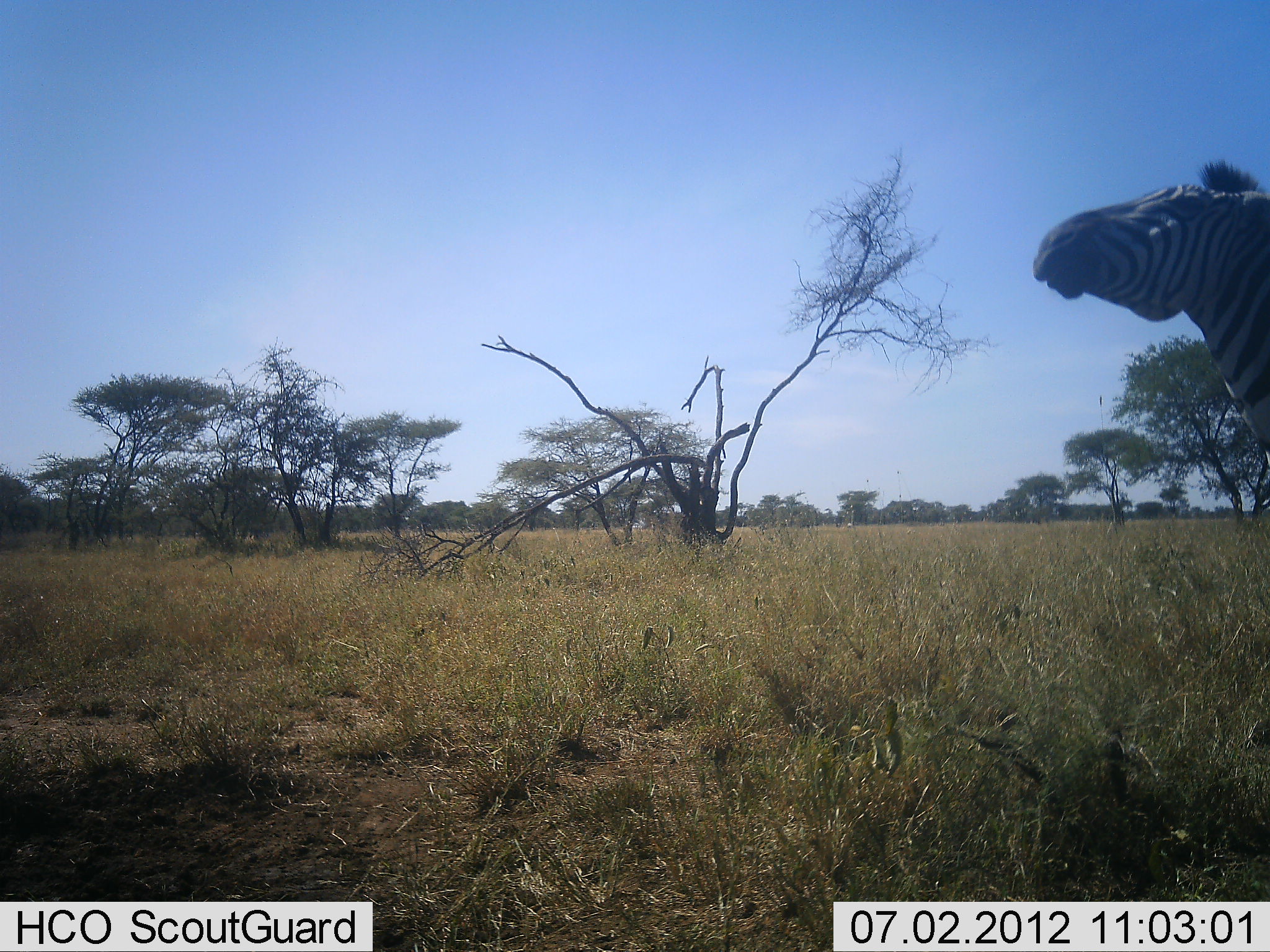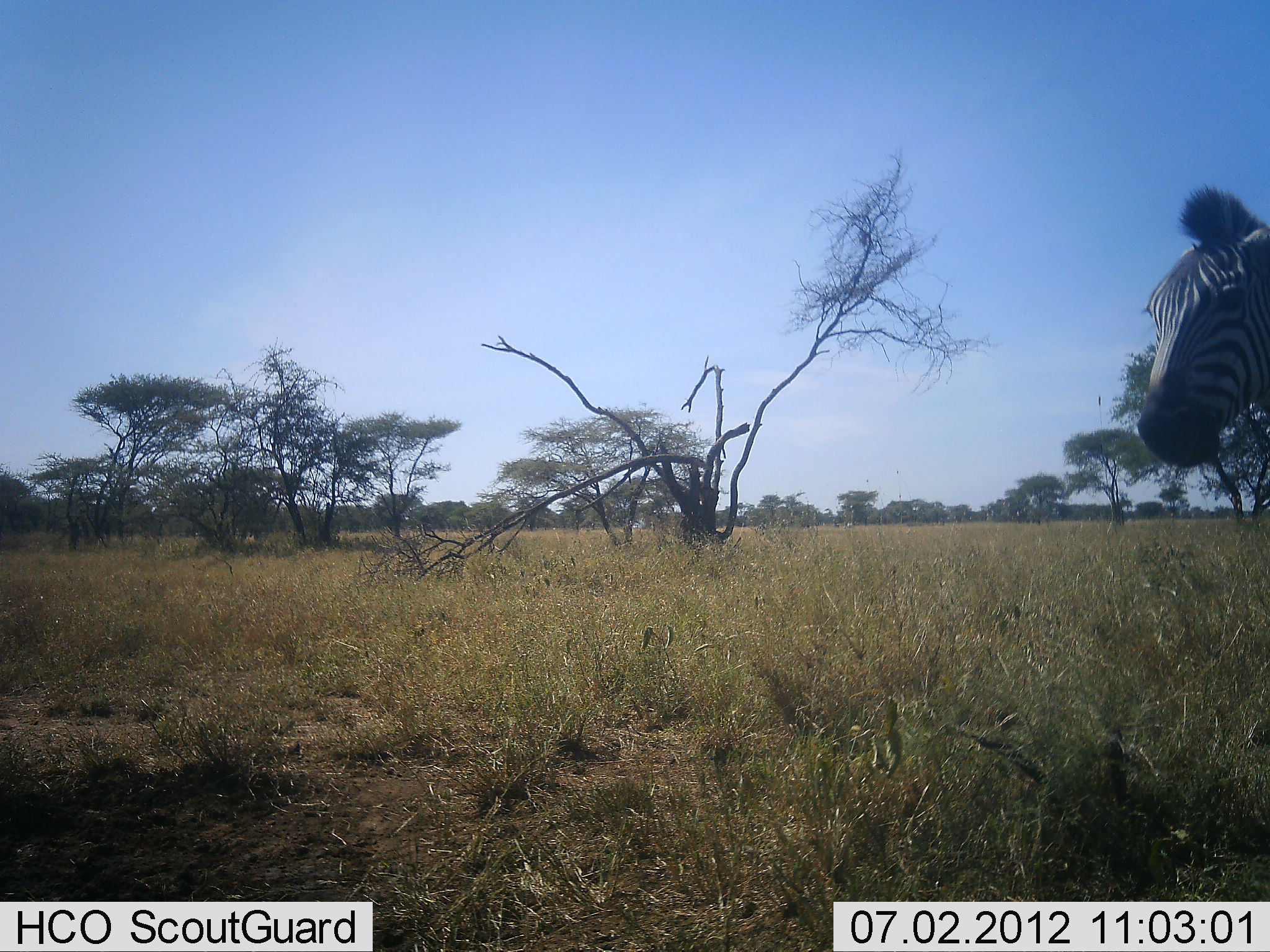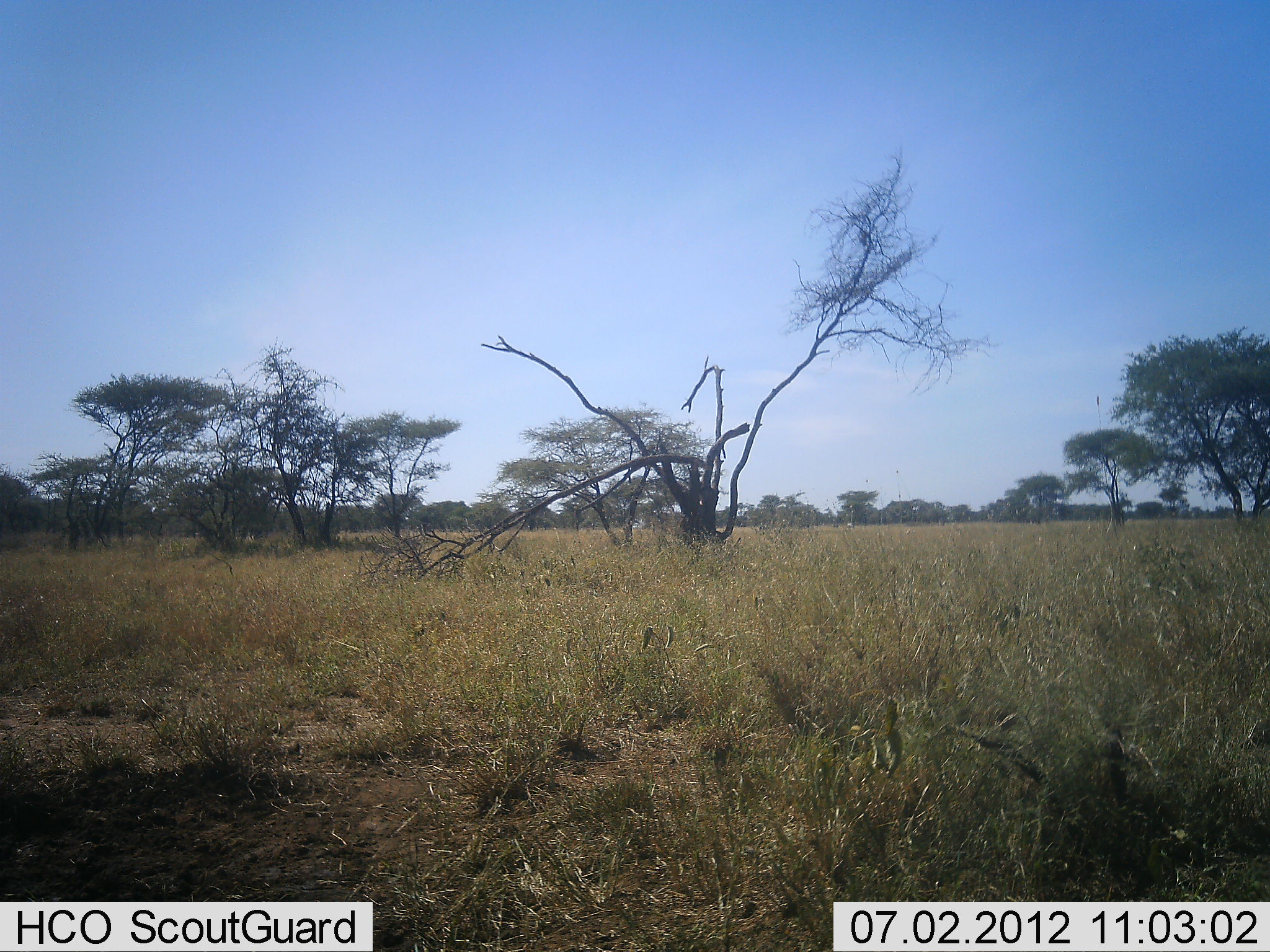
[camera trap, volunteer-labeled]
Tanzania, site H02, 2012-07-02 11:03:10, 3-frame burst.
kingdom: Animalia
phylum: Chordata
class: Mammalia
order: Perissodactyla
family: Equidae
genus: Equus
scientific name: Equus quagga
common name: plains zebra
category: zebra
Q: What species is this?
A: Zebra (plains zebra) (Equus quagga).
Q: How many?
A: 1.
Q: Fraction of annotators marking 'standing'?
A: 80%.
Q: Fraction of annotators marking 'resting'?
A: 0%.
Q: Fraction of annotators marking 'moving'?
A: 20%.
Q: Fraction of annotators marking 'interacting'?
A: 20%.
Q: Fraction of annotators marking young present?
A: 0%.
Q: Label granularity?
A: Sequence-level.